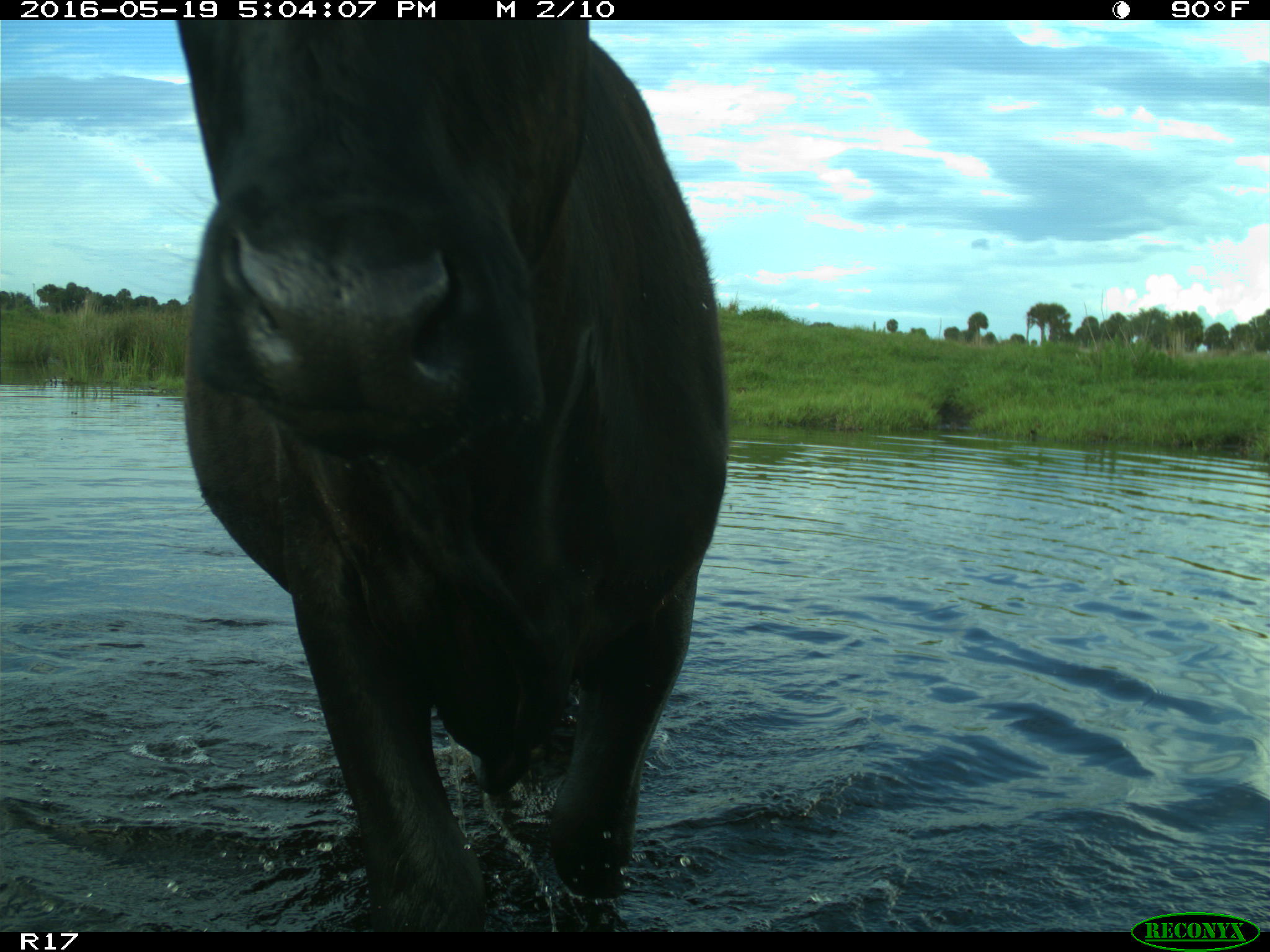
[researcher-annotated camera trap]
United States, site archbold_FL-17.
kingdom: Animalia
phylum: Chordata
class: Mammalia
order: Artiodactyla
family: Bovidae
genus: Bos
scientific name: Bos taurus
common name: domestic cow